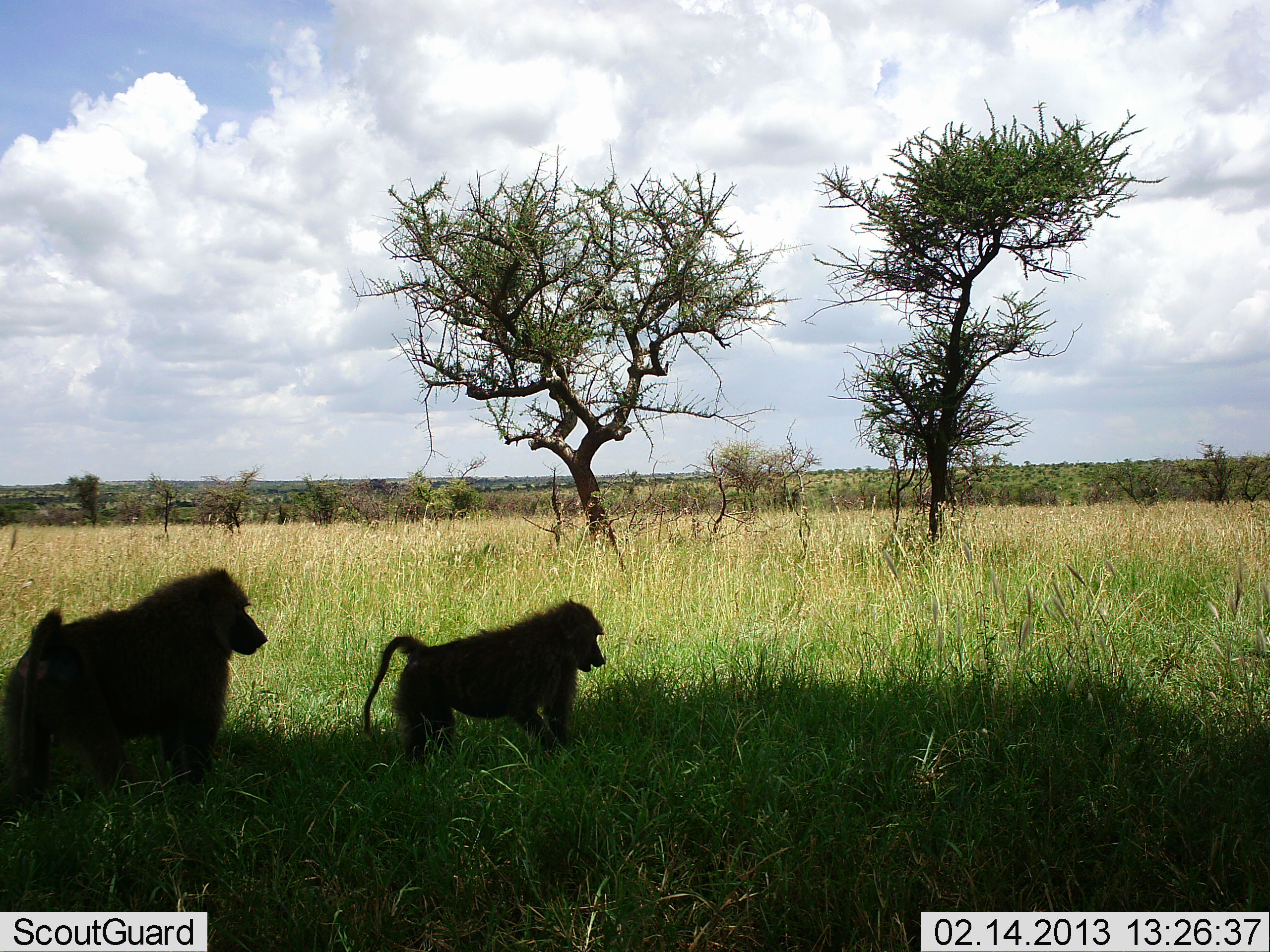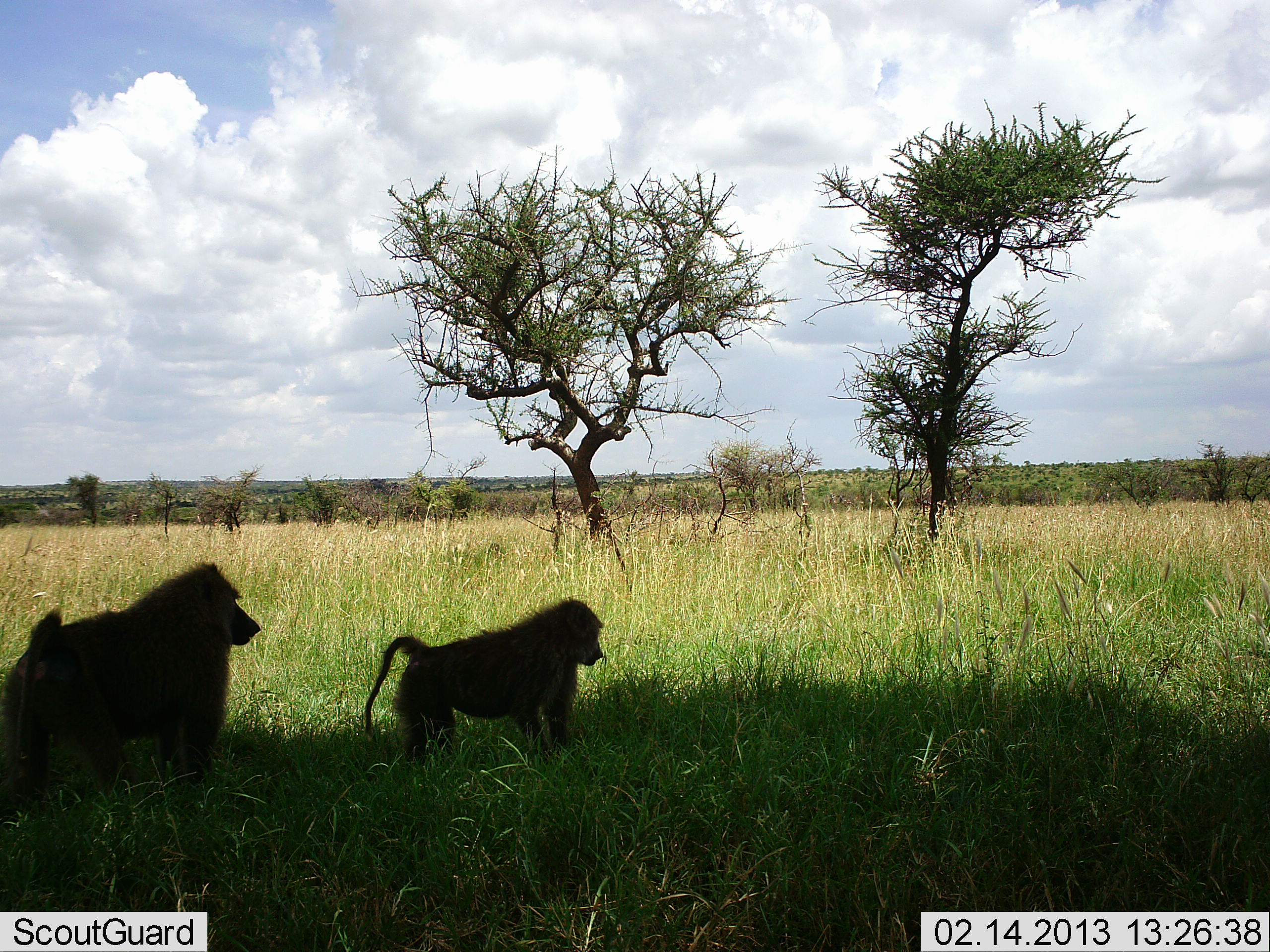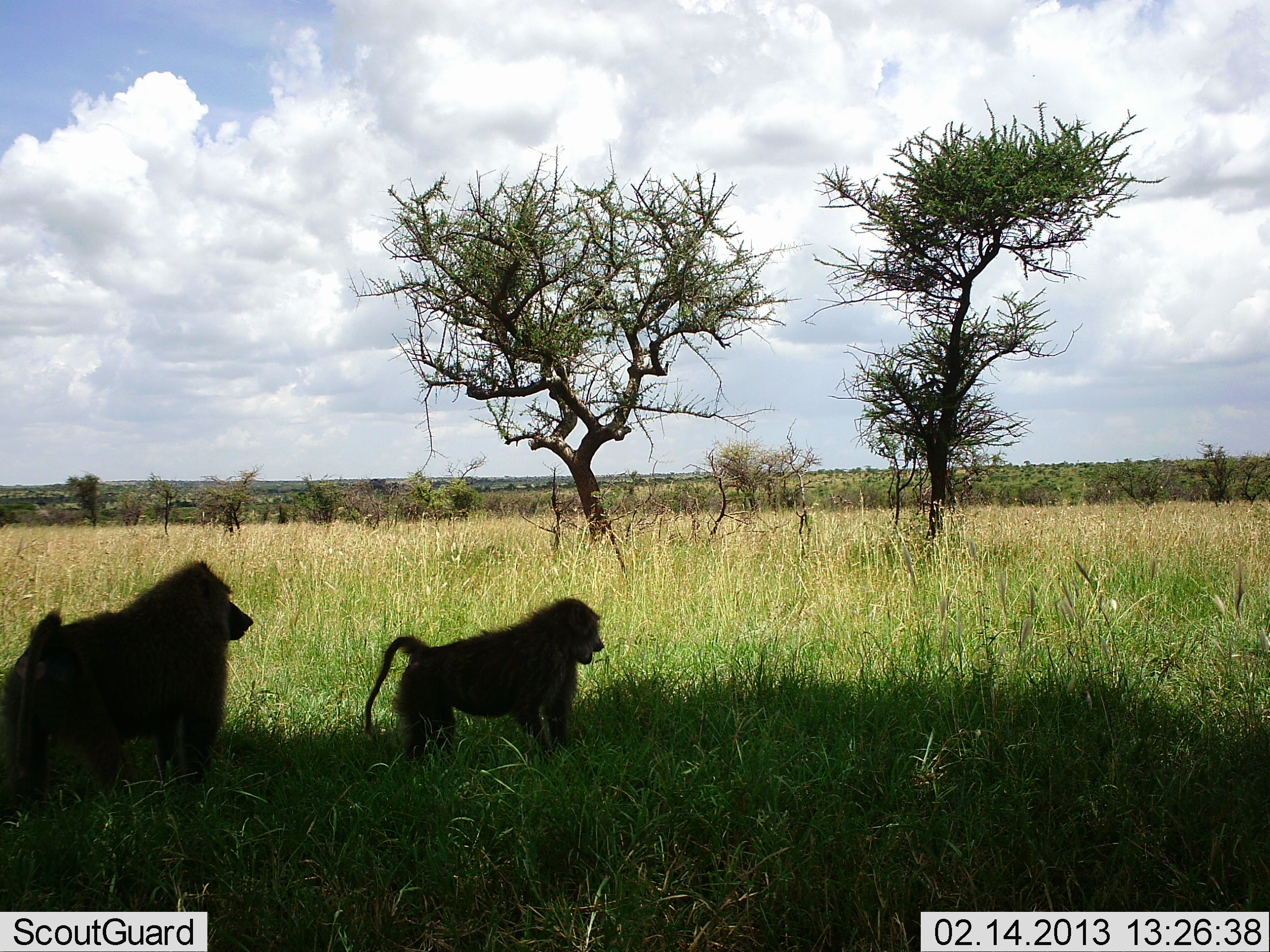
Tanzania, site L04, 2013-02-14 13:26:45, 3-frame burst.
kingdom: Animalia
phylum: Chordata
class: Mammalia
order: Primates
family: Cercopithecidae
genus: Papio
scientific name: Papio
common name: baboon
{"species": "baboon (Papio)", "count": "2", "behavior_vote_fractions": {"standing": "86%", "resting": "5%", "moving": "5%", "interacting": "0%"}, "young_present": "18%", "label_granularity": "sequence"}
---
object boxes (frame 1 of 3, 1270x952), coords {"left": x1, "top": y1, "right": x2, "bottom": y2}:
animal: {"left": 0, "top": 568, "right": 269, "bottom": 801}; {"left": 361, "top": 600, "right": 607, "bottom": 765}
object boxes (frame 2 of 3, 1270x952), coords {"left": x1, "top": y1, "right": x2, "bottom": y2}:
animal: {"left": 0, "top": 560, "right": 267, "bottom": 813}; {"left": 363, "top": 597, "right": 606, "bottom": 764}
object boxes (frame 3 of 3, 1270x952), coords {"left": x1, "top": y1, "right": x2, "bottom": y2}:
animal: {"left": 0, "top": 558, "right": 255, "bottom": 804}; {"left": 359, "top": 596, "right": 607, "bottom": 765}